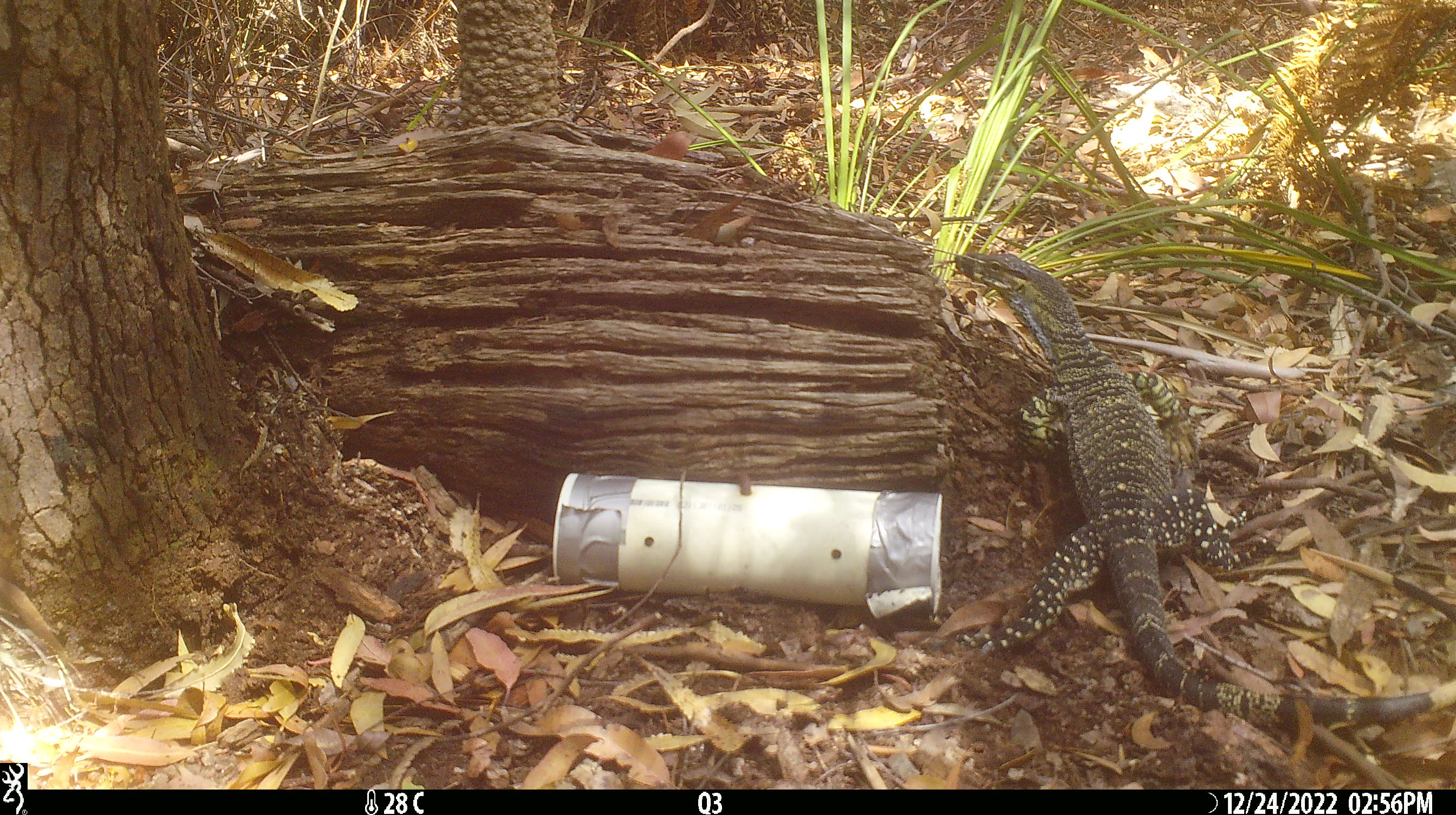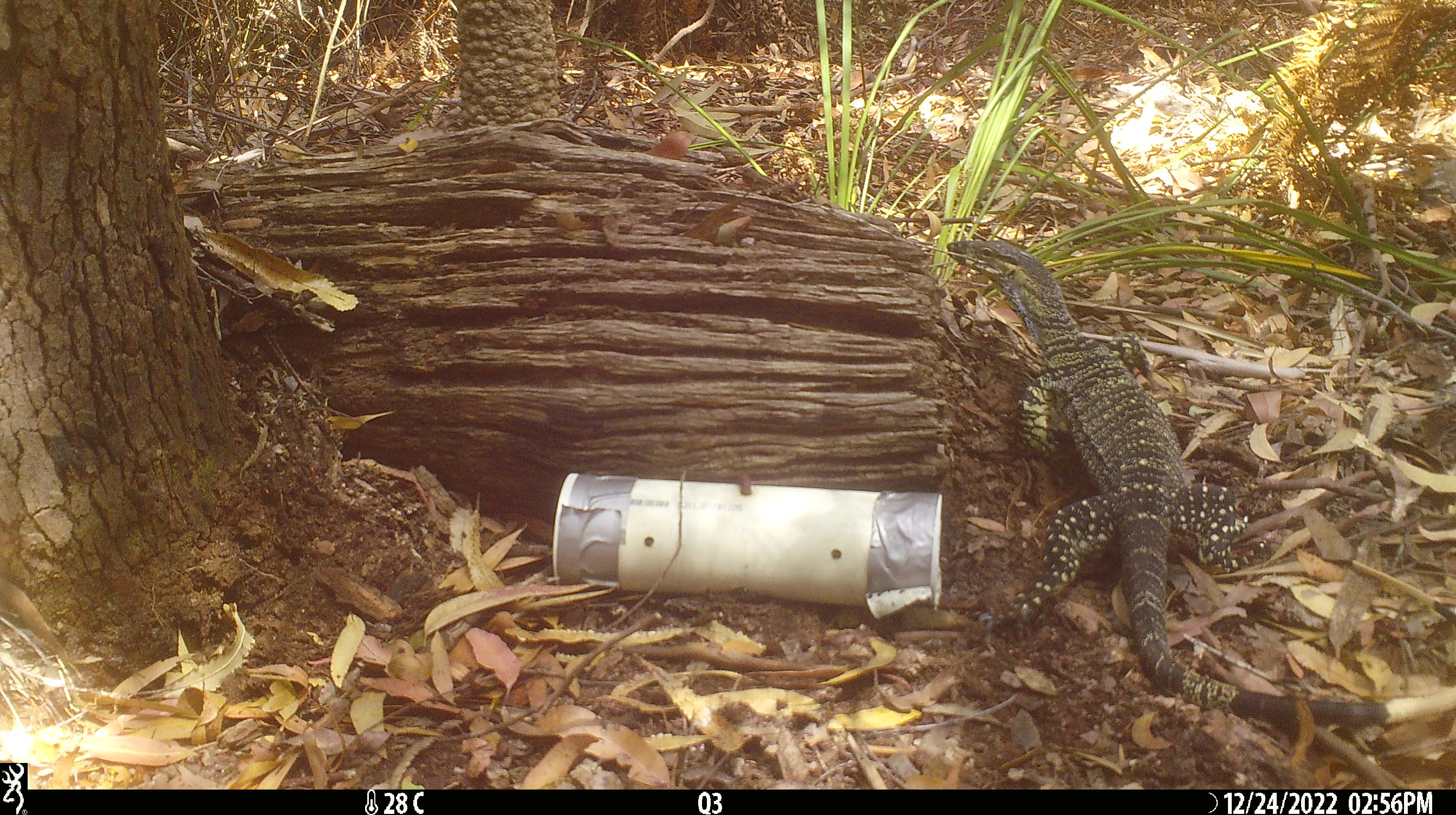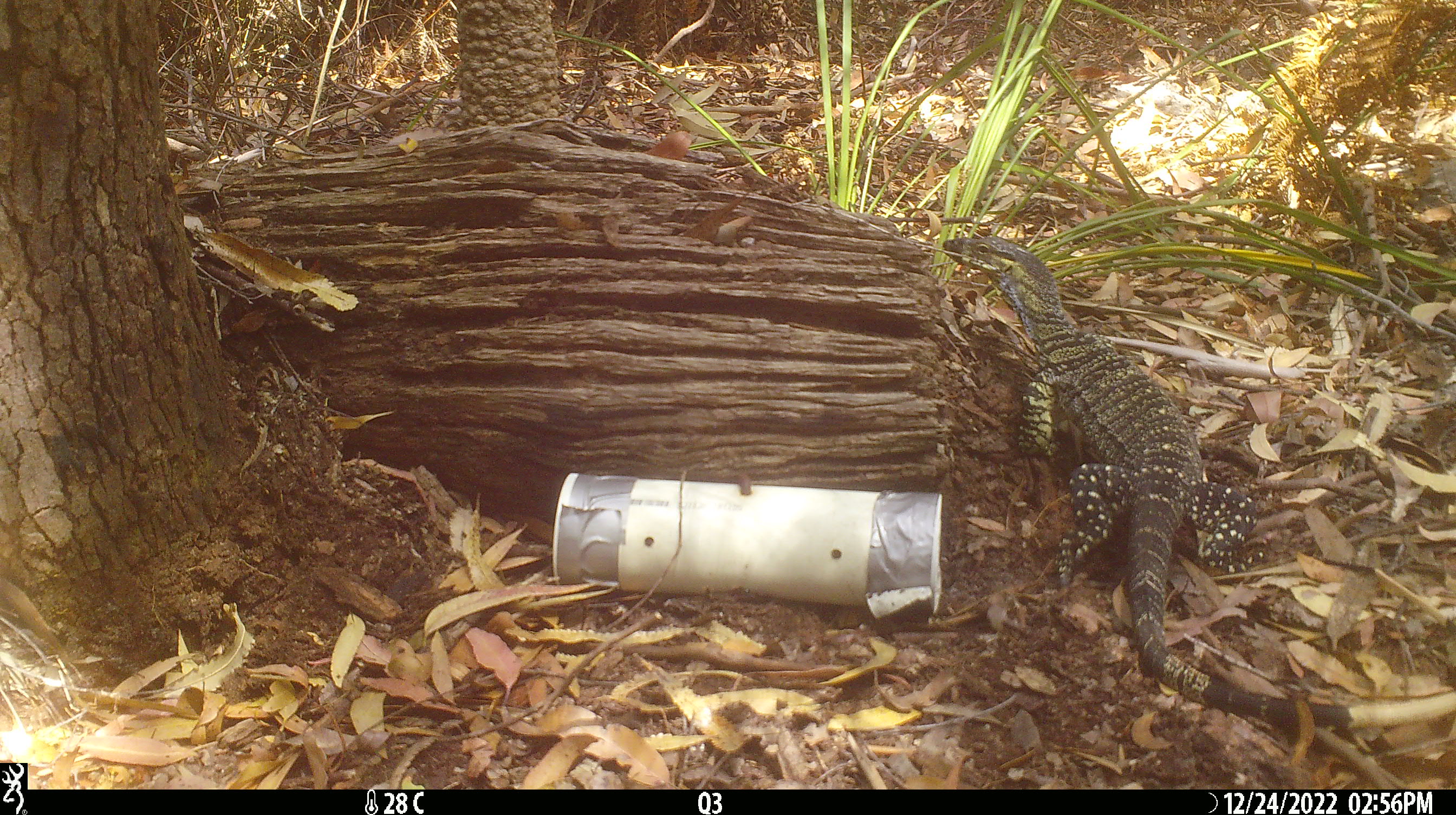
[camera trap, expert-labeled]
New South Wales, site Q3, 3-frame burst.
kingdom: Animalia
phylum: Chordata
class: Reptilia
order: Squamata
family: Varanidae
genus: Varanus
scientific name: Varanus varius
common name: lace monitor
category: goanna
Goanna (lace monitor) (Varanus varius).